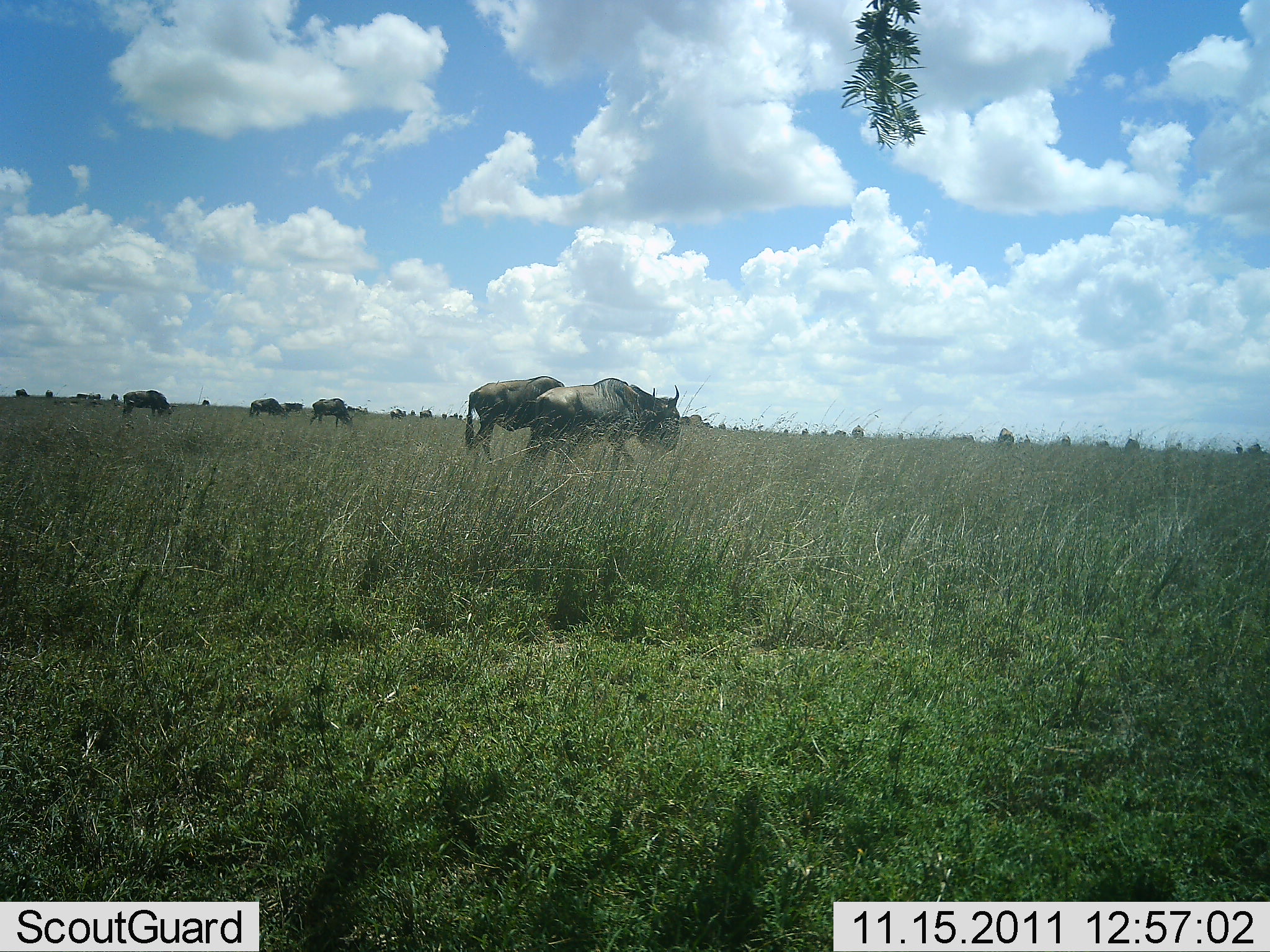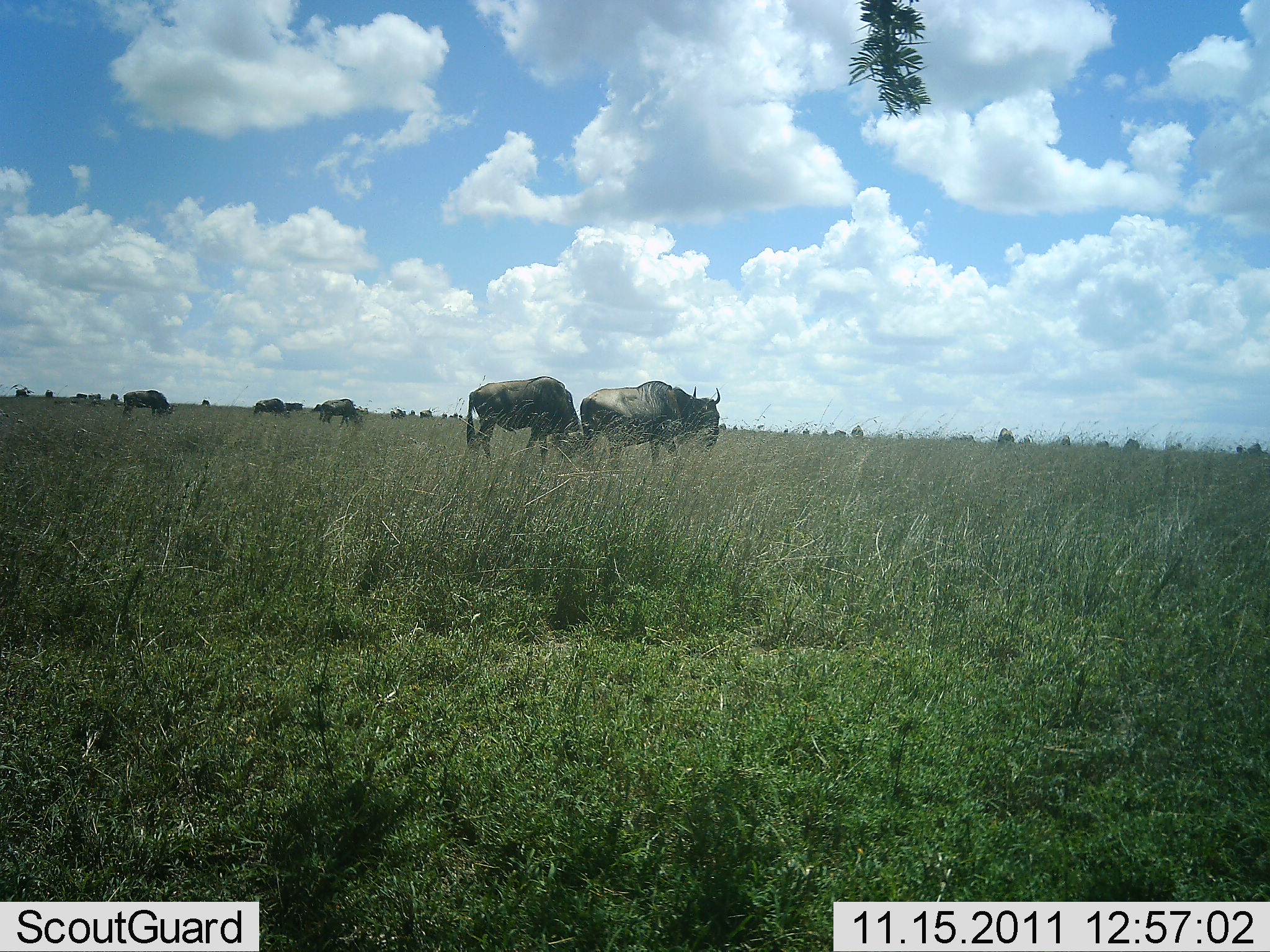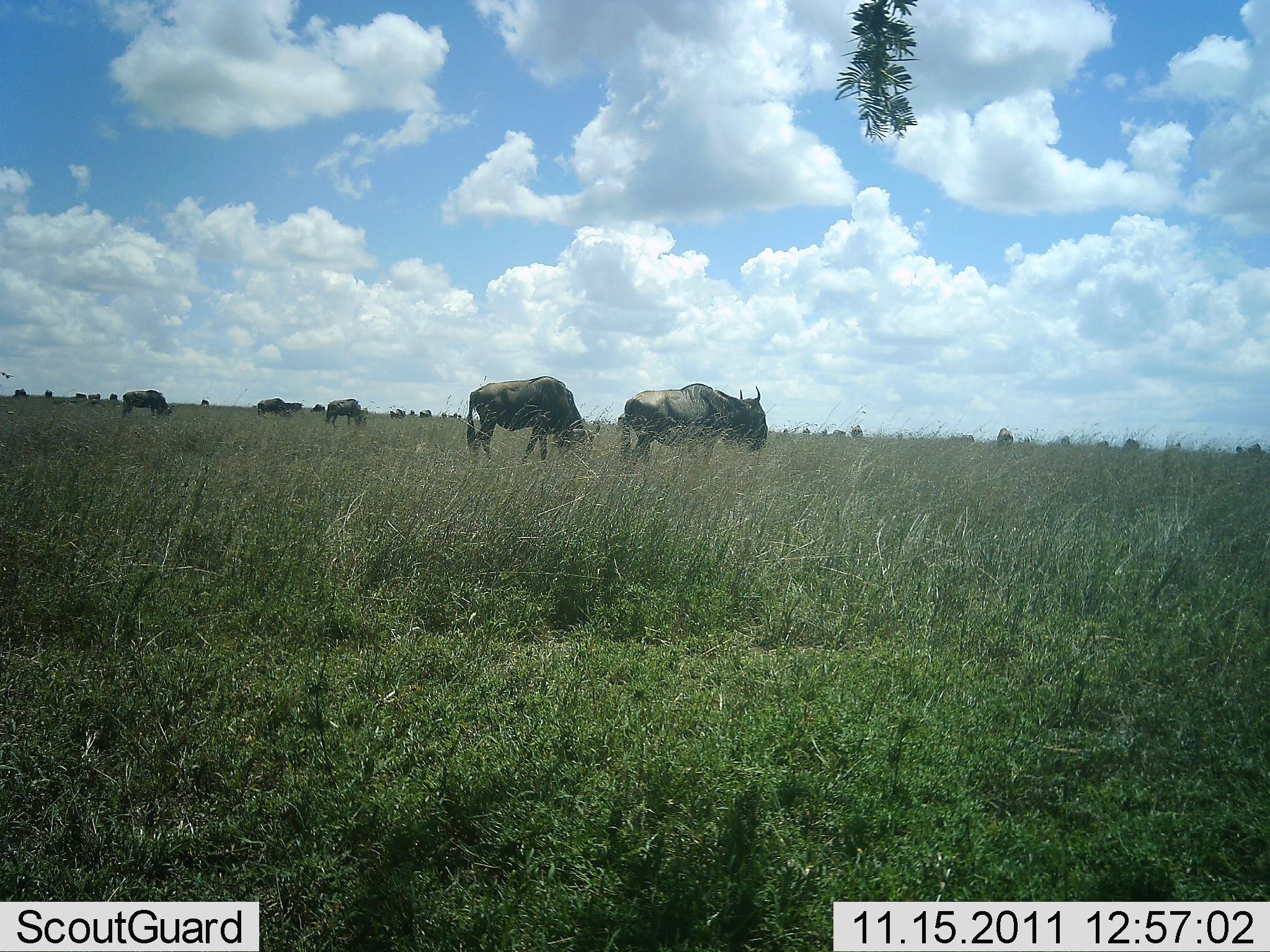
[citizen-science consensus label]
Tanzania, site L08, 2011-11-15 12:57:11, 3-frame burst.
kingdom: Animalia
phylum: Chordata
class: Mammalia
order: Artiodactyla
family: Bovidae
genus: Connochaetes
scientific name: Connochaetes taurinus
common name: blue wildebeest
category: wildebeest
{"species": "wildebeest (blue wildebeest) (Connochaetes taurinus)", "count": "10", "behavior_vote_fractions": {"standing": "29%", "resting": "0%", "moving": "71%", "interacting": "0%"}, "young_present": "0%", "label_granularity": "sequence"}